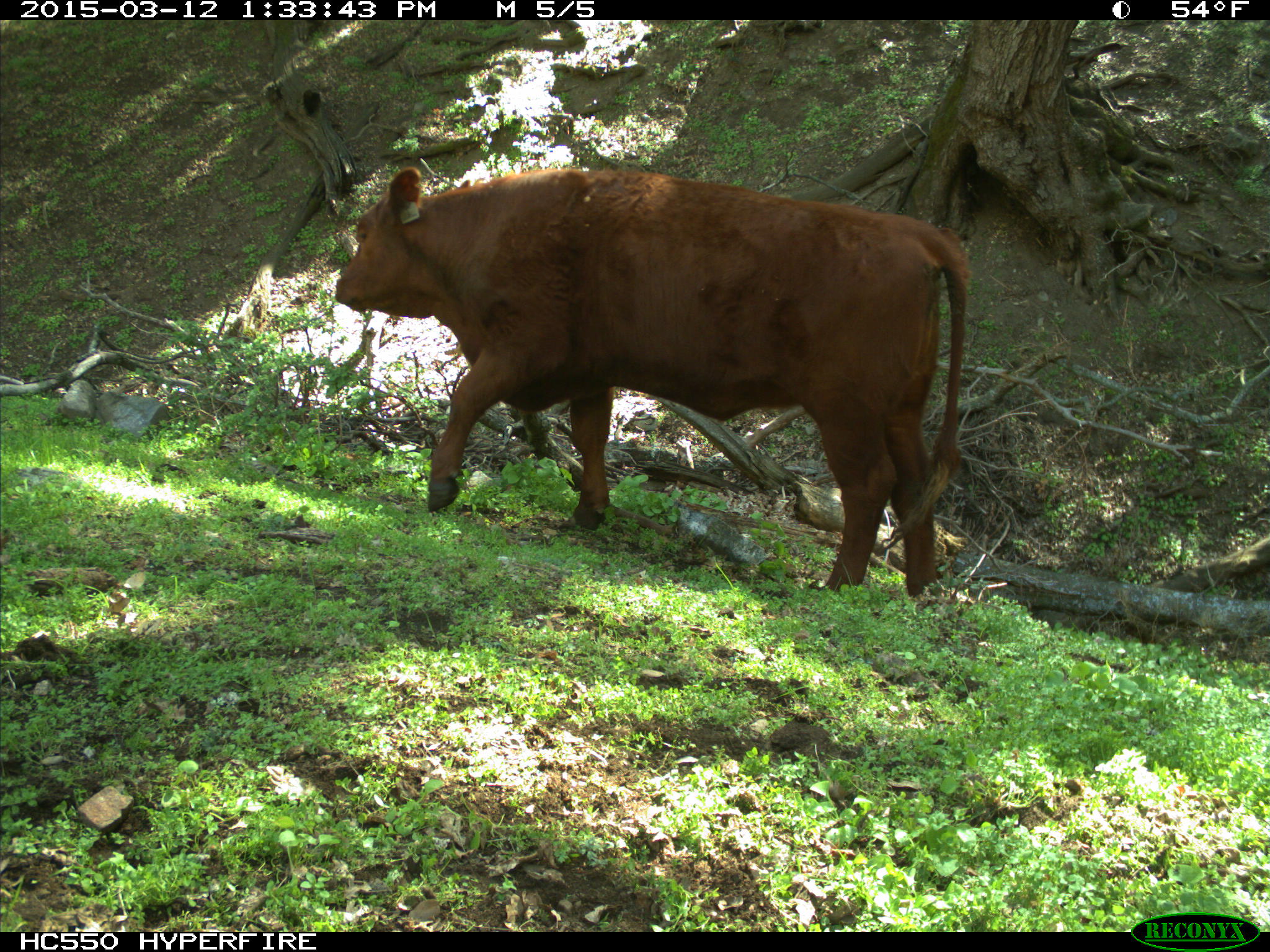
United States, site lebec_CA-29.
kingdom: Animalia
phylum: Chordata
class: Mammalia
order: Artiodactyla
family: Bovidae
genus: Bos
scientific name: Bos taurus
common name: domestic cow